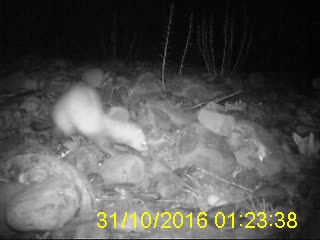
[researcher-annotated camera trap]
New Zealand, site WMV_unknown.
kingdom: Animalia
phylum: Chordata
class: Mammalia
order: Carnivora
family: Mustelidae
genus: Mustela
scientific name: Mustela furo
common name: ferret